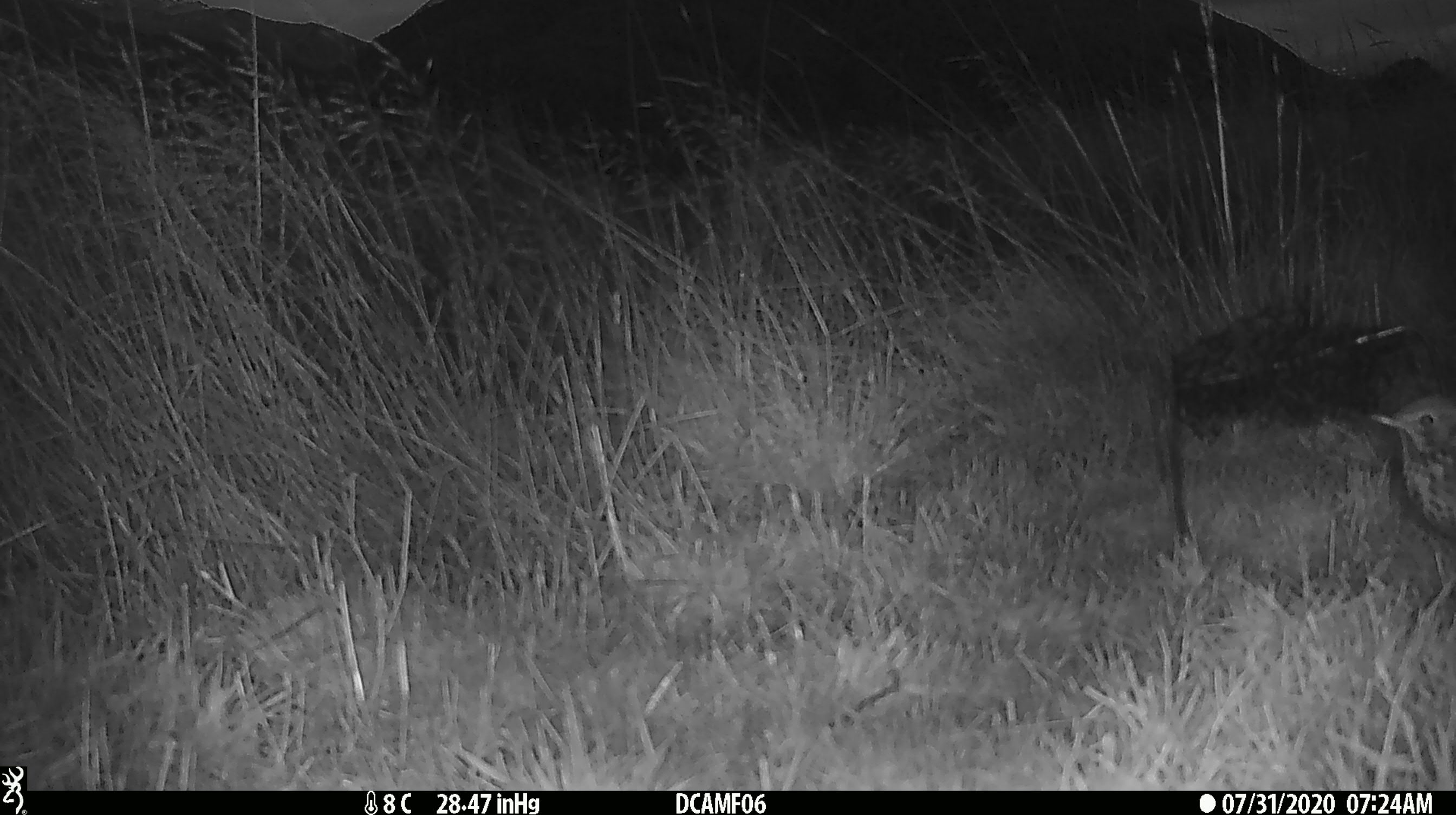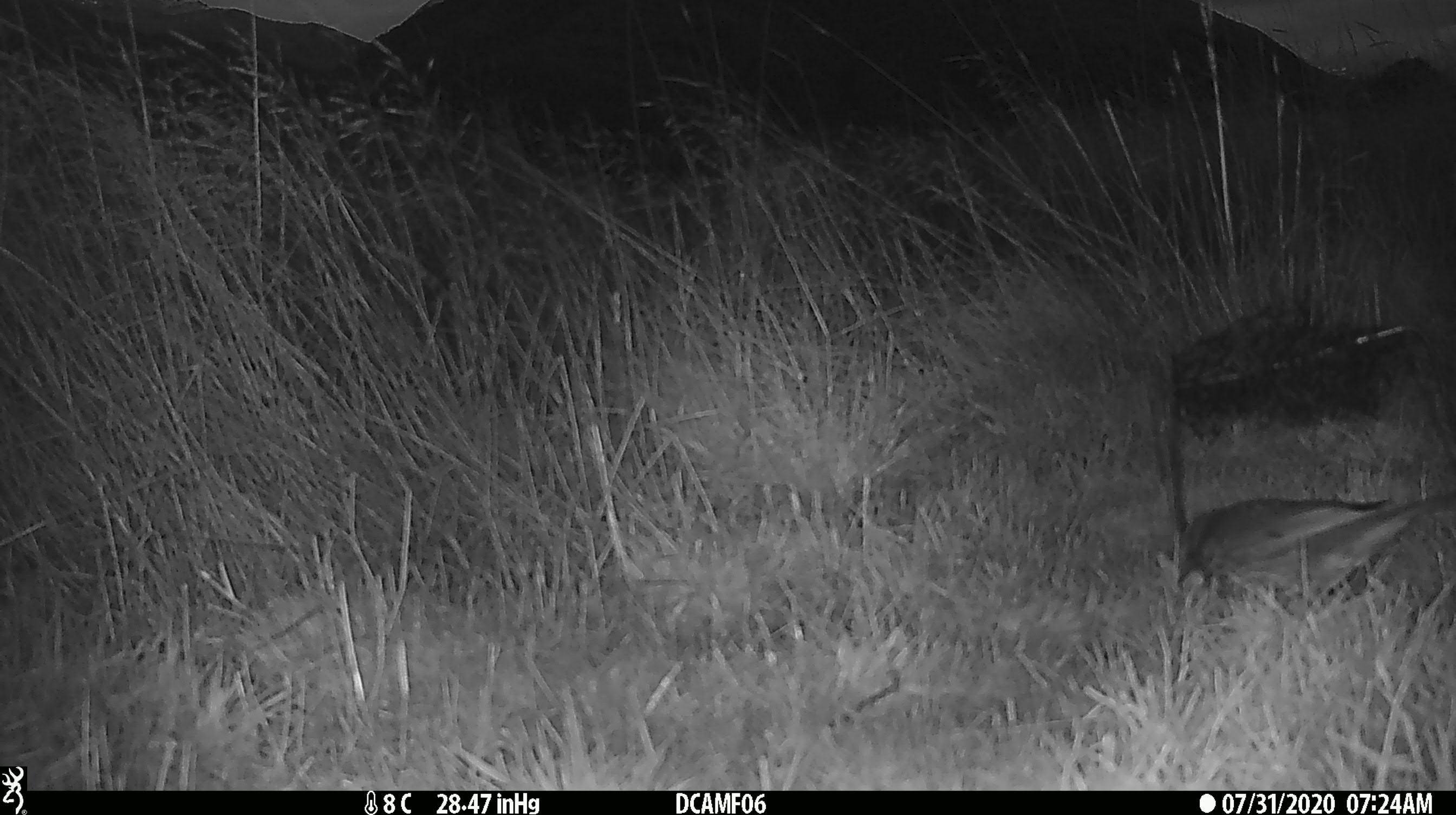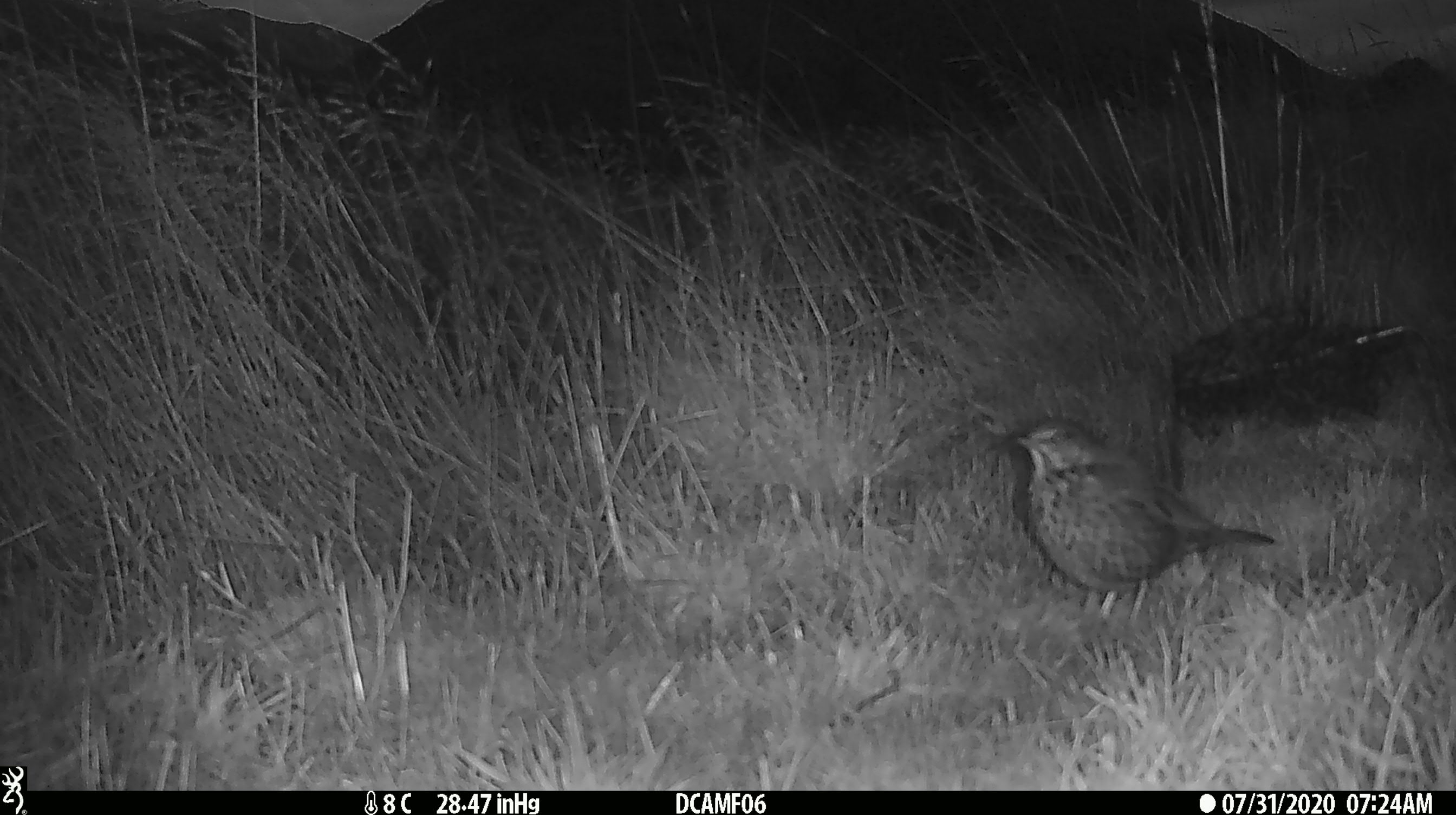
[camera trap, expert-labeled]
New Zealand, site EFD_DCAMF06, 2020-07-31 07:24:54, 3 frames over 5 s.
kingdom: Animalia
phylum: Chordata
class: Aves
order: Passeriformes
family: Turdidae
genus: Turdus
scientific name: Turdus philomelos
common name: song thrush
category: thrush